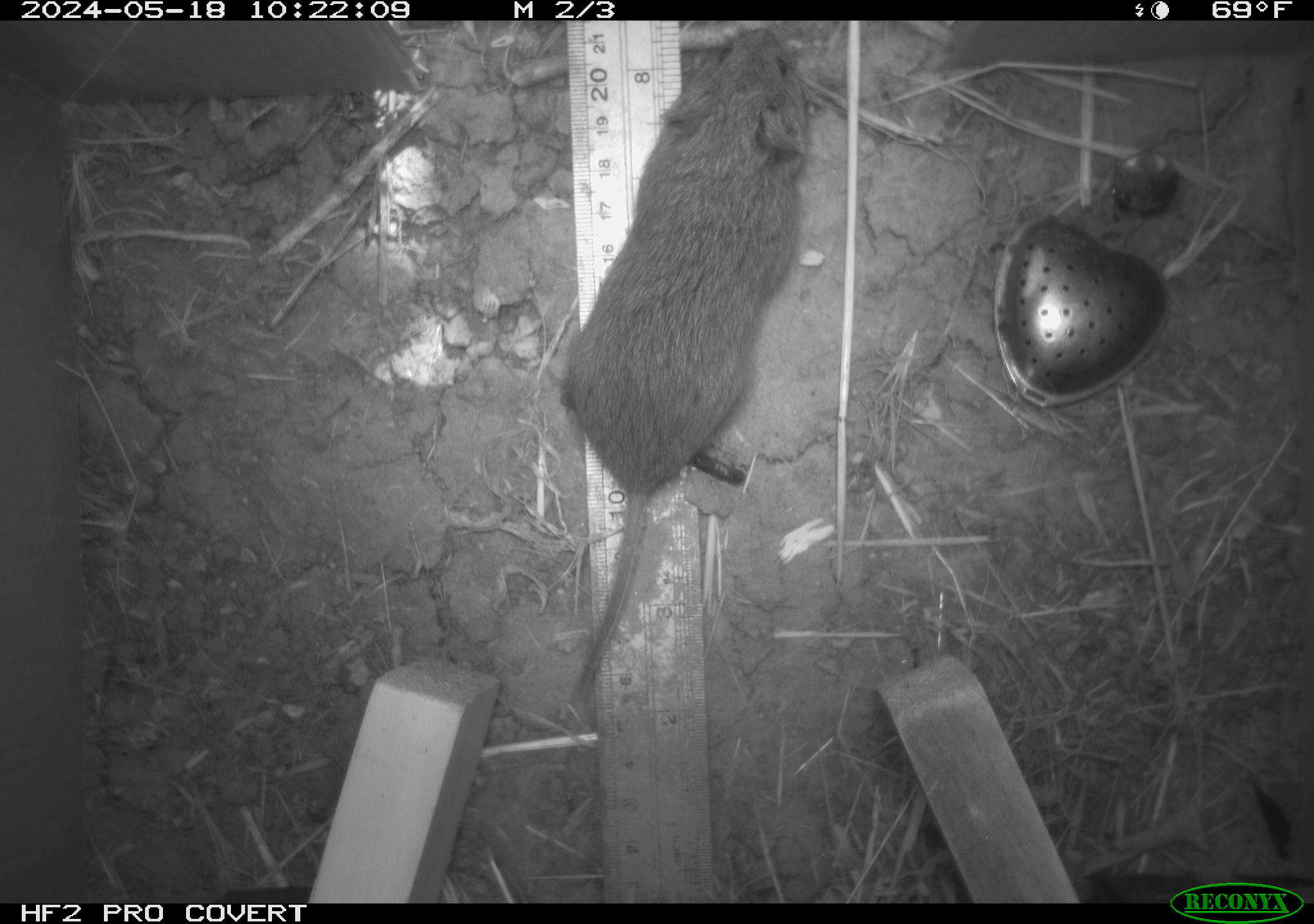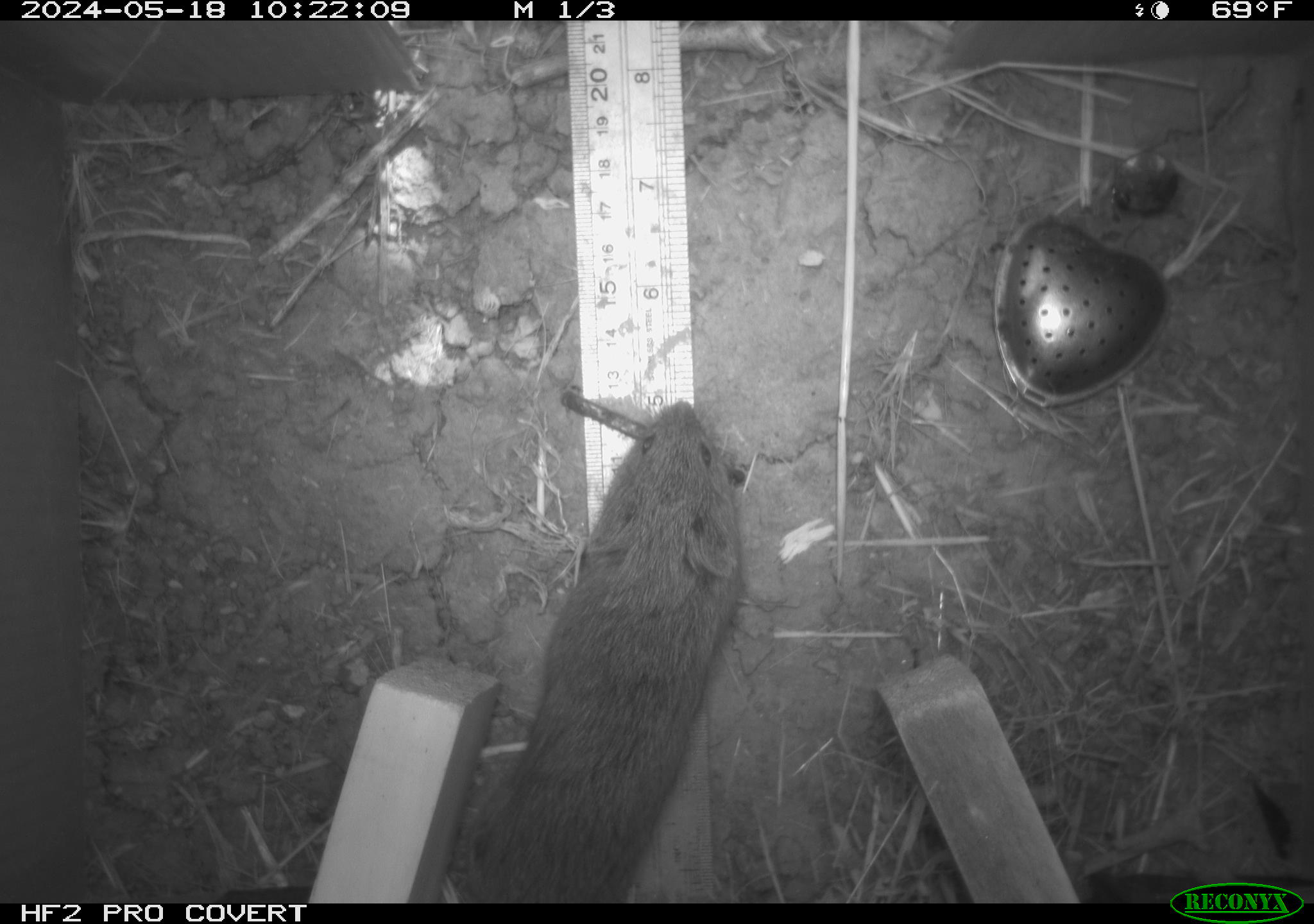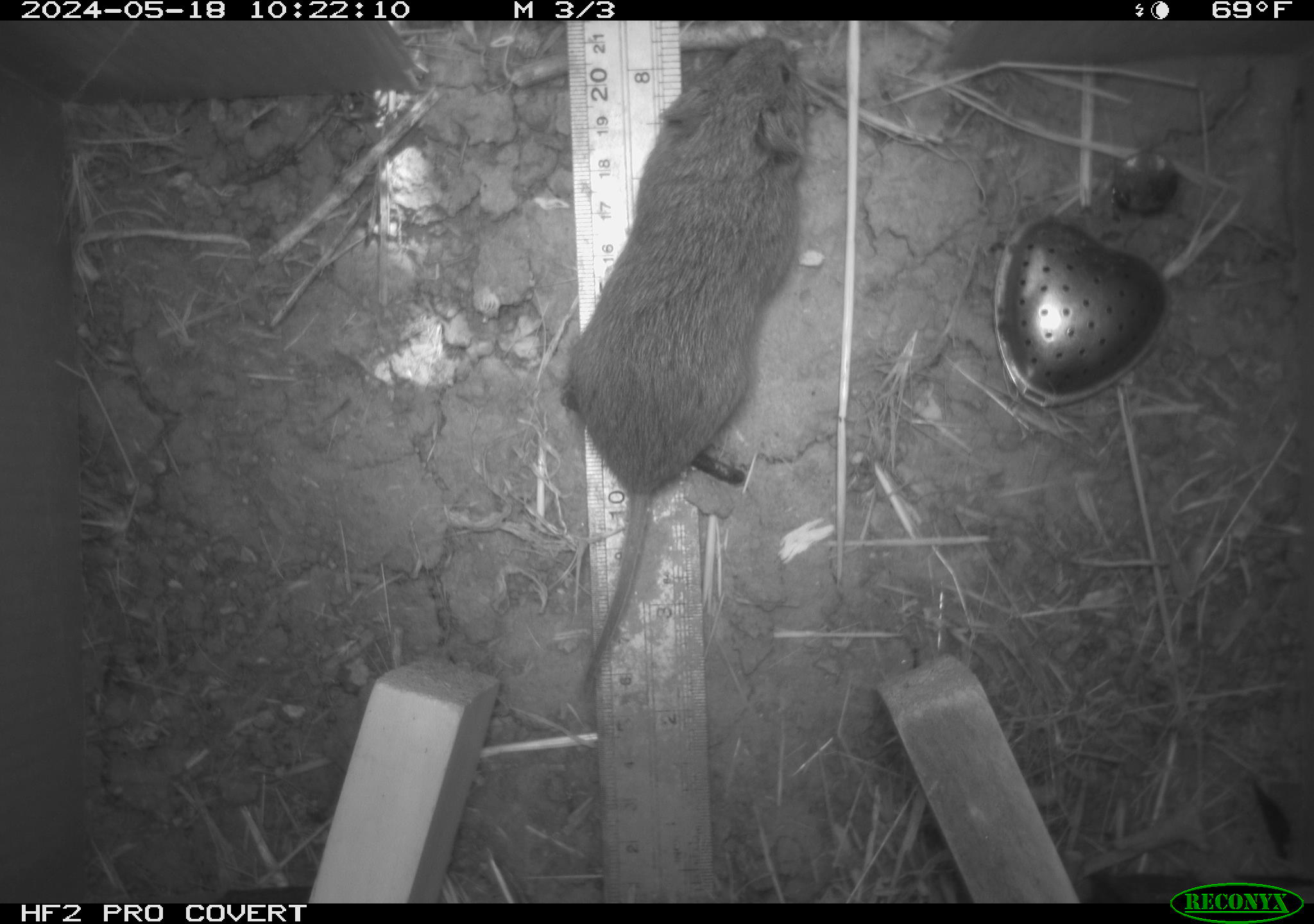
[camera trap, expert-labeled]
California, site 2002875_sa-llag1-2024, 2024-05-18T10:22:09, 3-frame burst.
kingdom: Animalia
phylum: Chordata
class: Mammalia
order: Rodentia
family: Cricetidae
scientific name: Arvicolinae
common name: voles, lemmings, and muskrats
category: arvicolinae subfamily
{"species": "arvicolinae subfamily (voles, lemmings, and muskrats) (Arvicolinae)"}